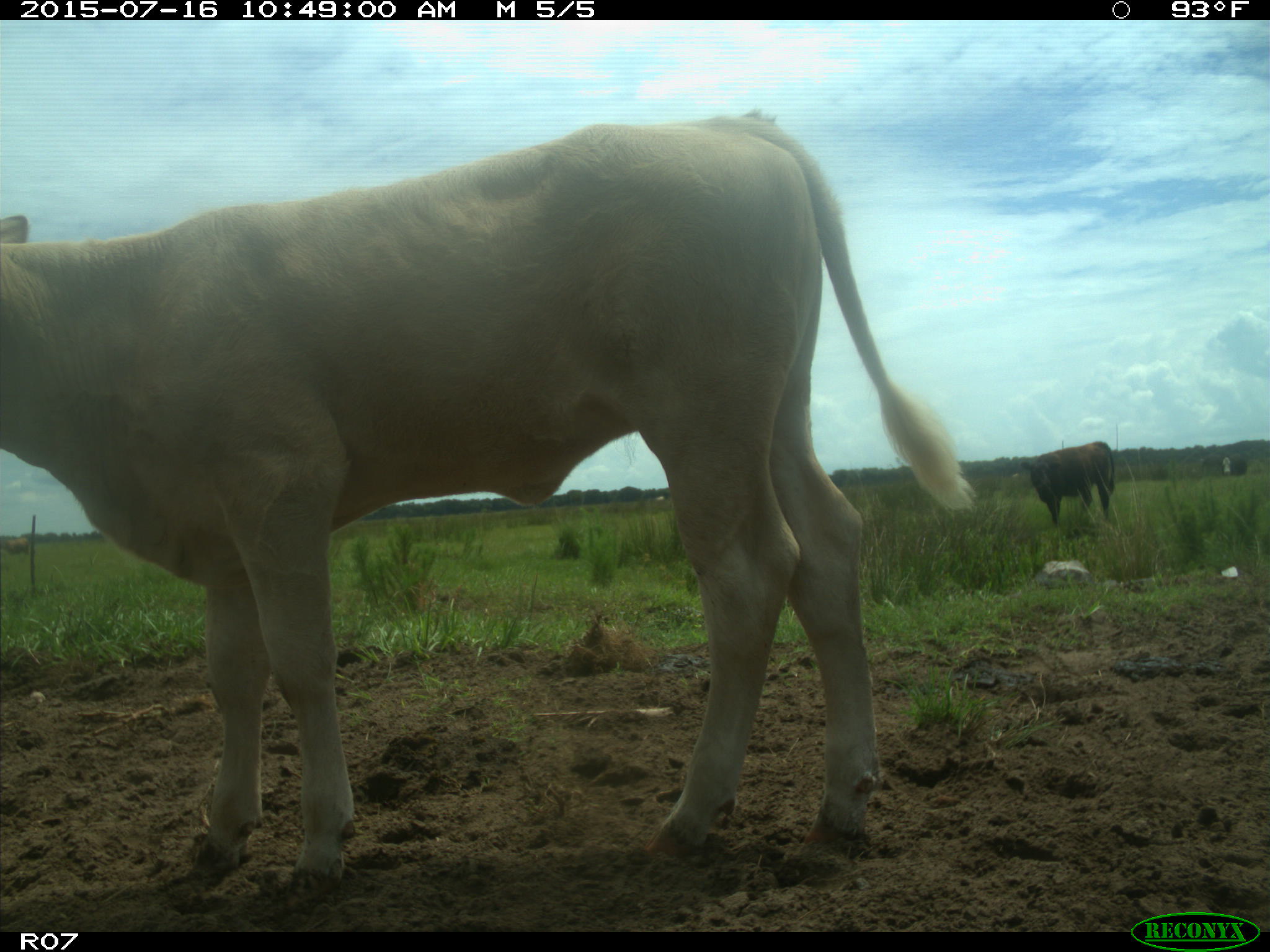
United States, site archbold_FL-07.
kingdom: Animalia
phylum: Chordata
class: Mammalia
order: Artiodactyla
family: Bovidae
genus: Bos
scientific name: Bos taurus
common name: domestic cow